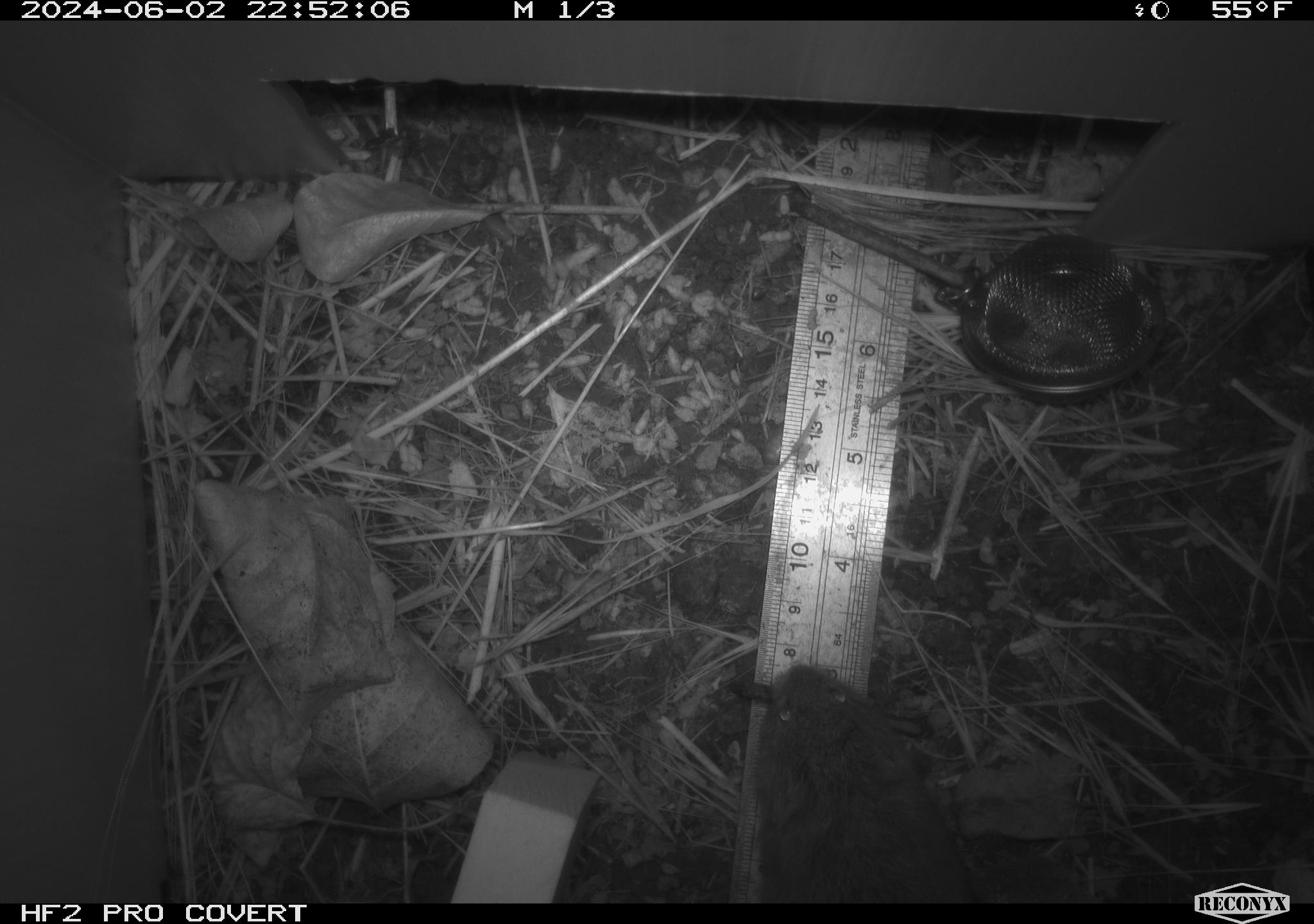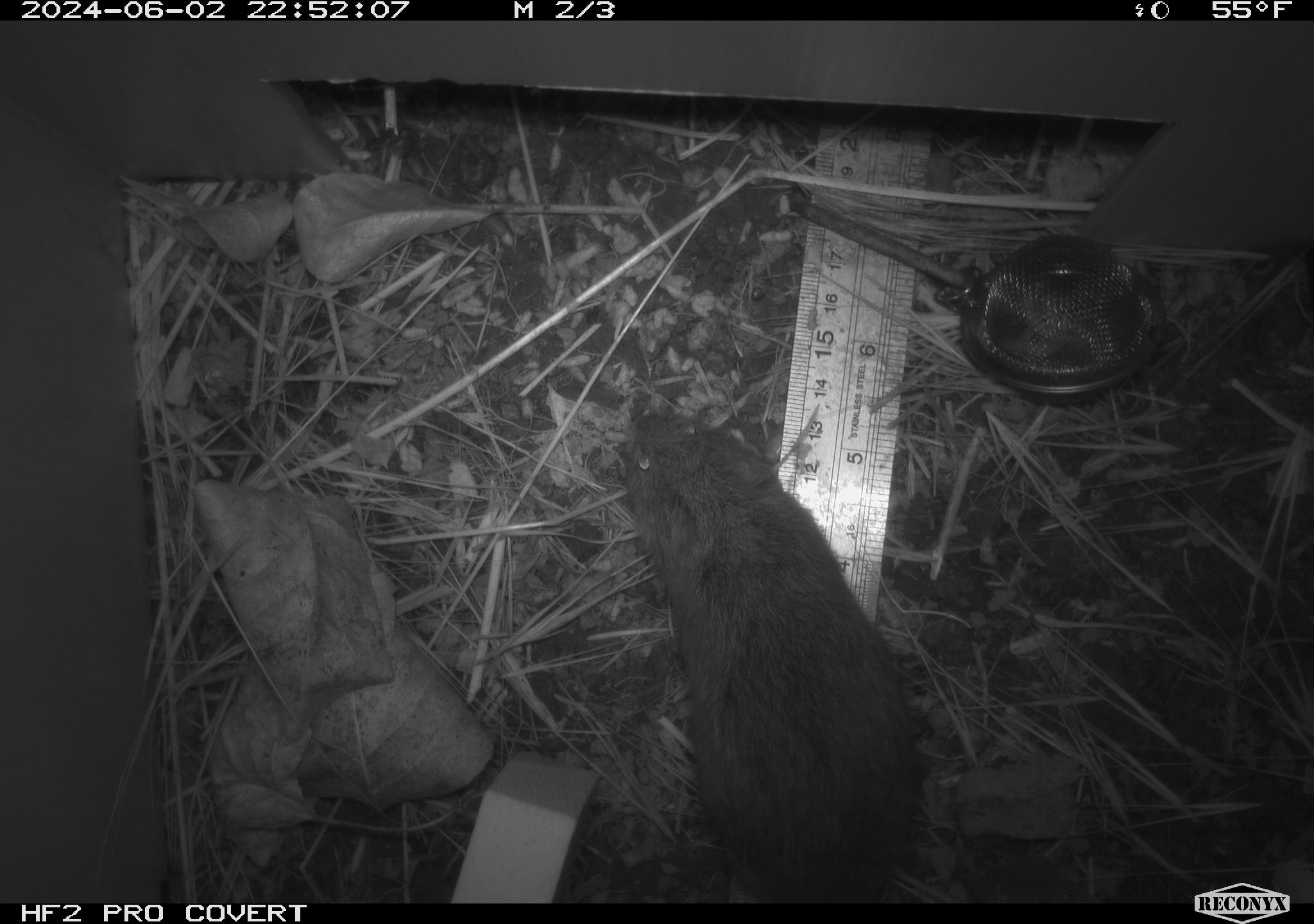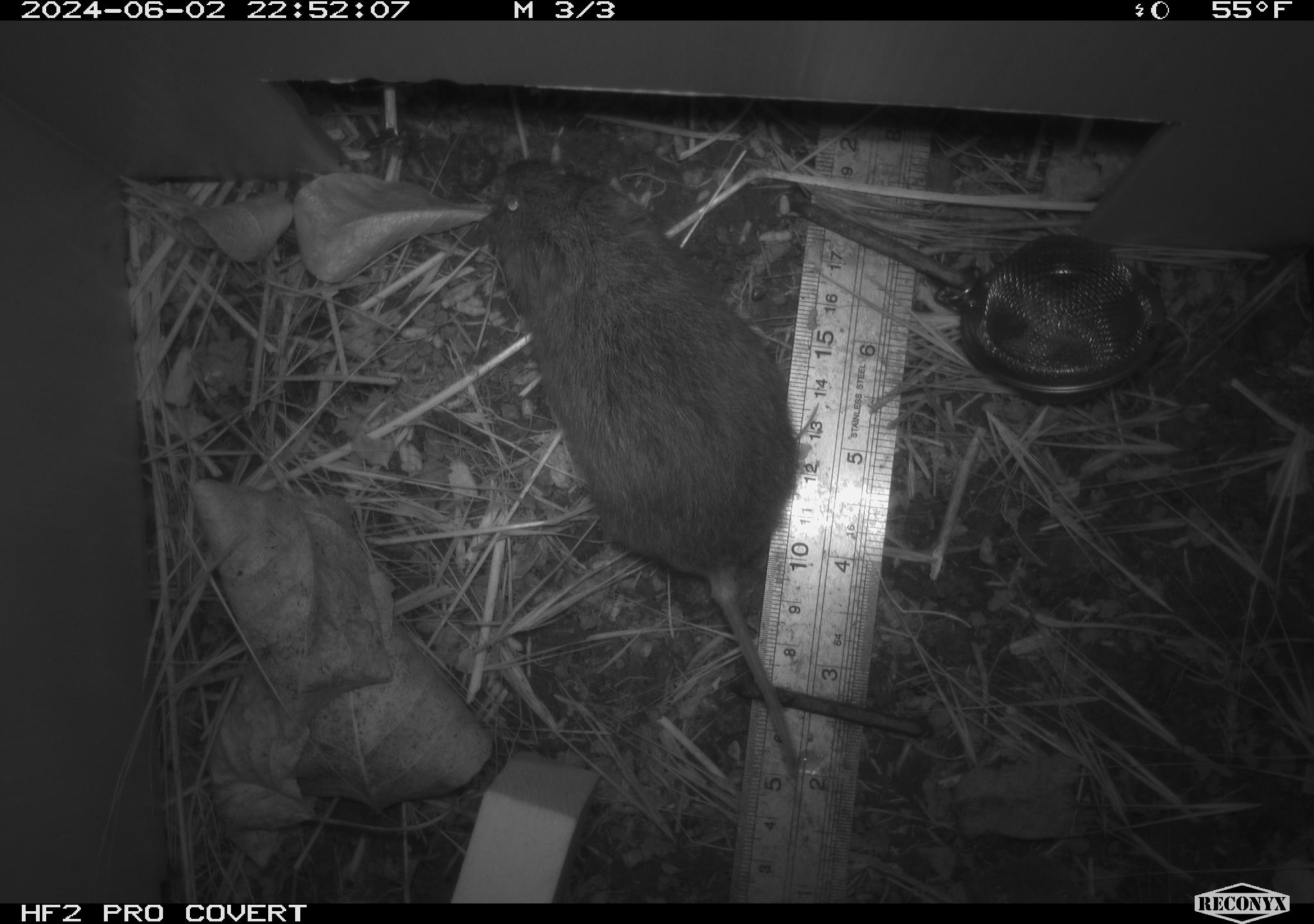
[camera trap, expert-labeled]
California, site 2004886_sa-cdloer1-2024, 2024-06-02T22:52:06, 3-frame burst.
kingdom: Animalia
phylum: Chordata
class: Mammalia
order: Rodentia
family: Cricetidae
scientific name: Arvicolinae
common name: voles, lemmings, and muskrats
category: arvicolinae subfamily